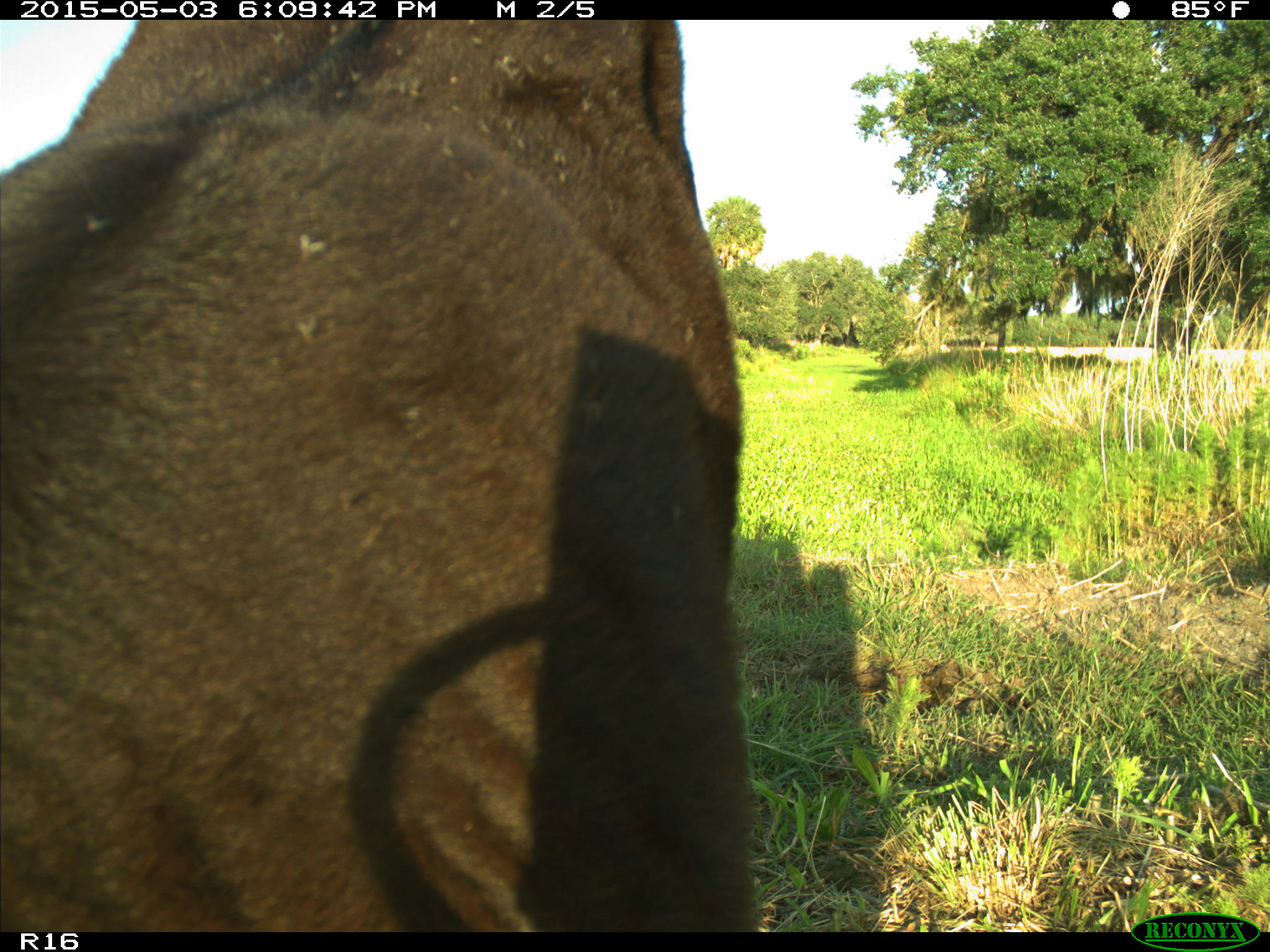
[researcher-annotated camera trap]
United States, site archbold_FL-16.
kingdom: Animalia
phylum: Chordata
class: Mammalia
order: Artiodactyla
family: Bovidae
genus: Bos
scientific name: Bos taurus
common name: domestic cow